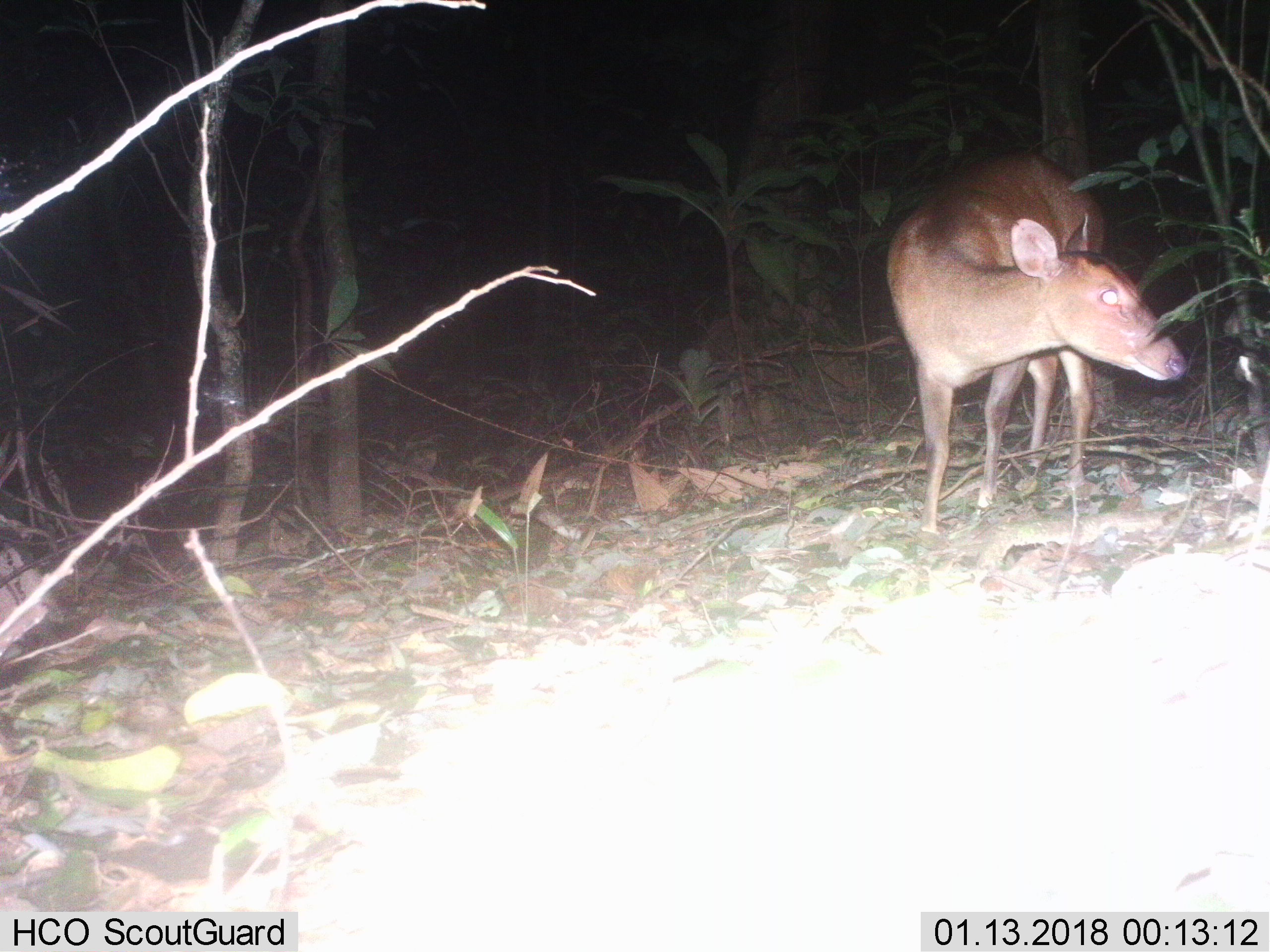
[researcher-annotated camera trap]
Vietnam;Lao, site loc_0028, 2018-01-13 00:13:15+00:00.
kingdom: Animalia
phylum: Chordata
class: Mammalia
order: Artiodactyla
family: Cervidae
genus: Muntiacus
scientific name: Muntiacus vuquangensis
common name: large-antlered muntjac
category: large antlered muntjac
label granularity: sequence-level